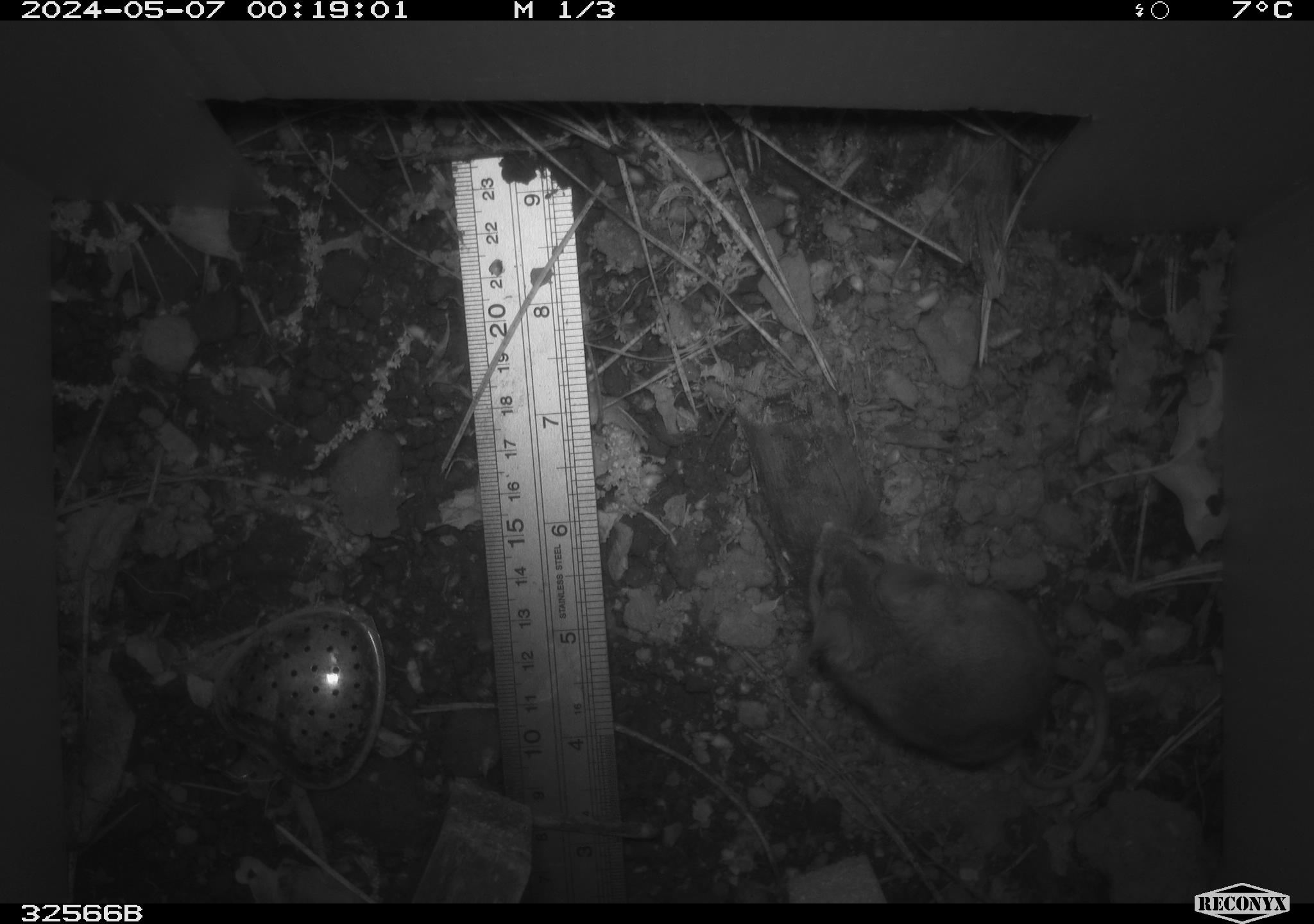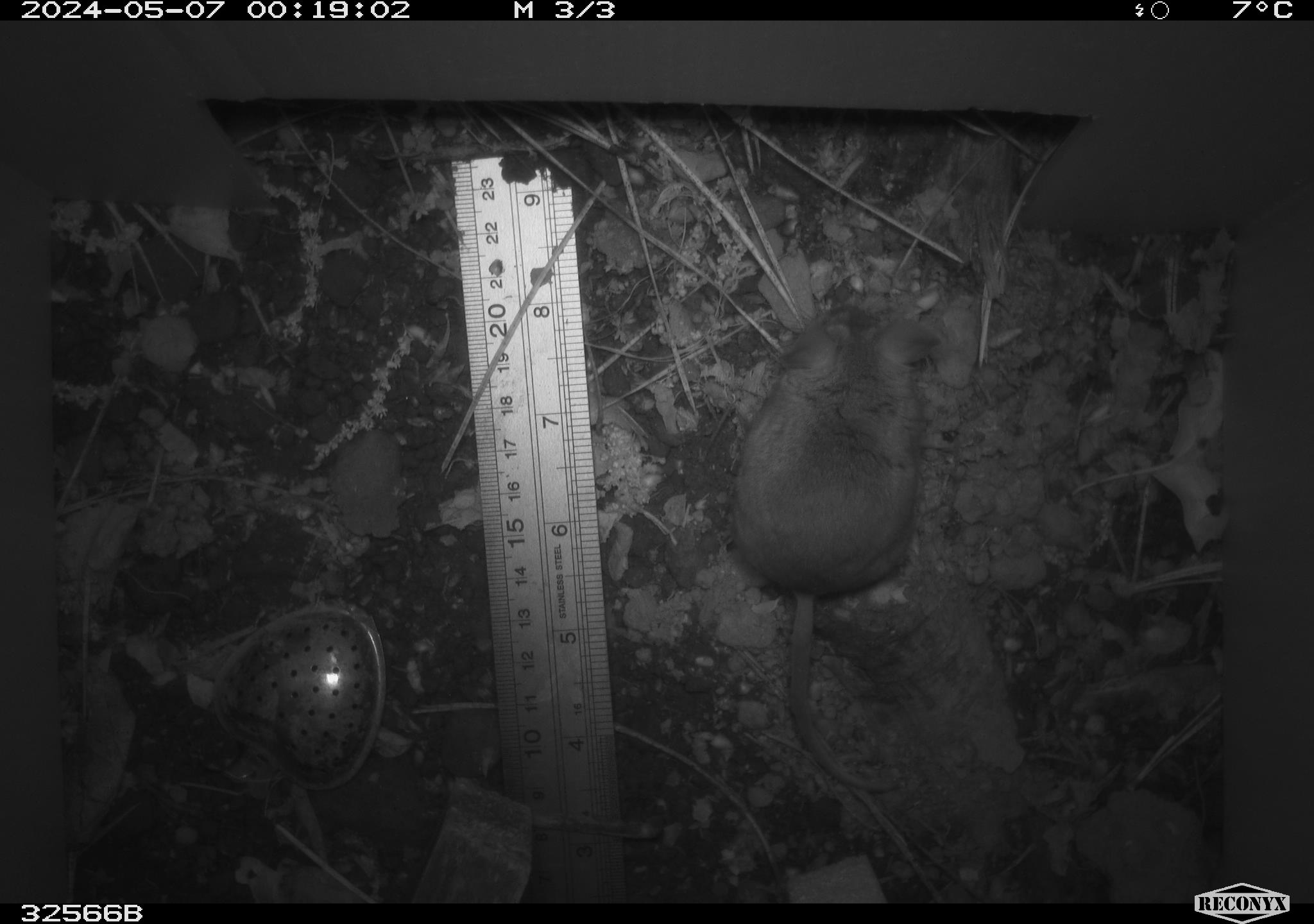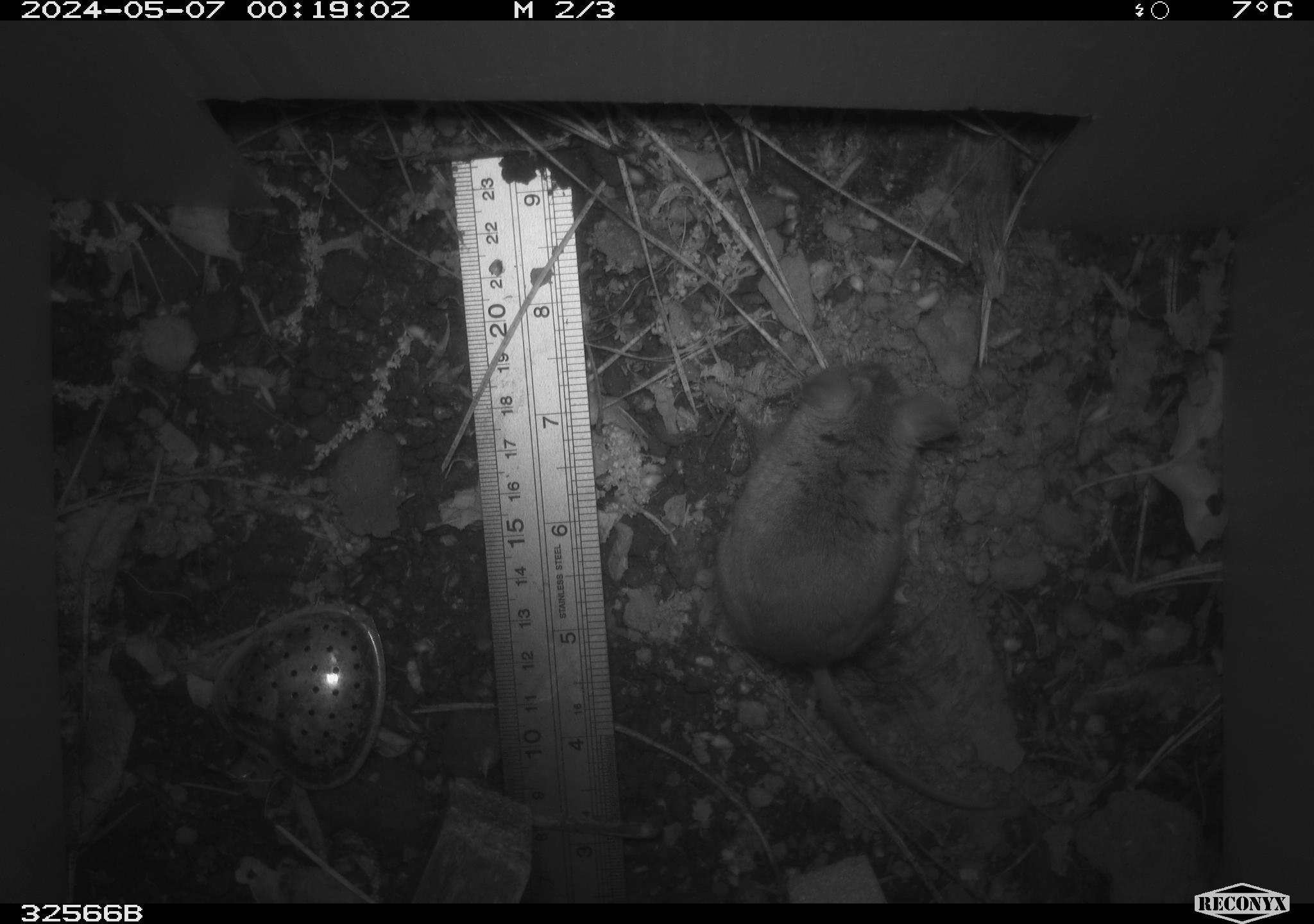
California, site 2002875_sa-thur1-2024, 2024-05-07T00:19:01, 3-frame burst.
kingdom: Animalia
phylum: Chordata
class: Mammalia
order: Rodentia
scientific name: Rodentia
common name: mouse species